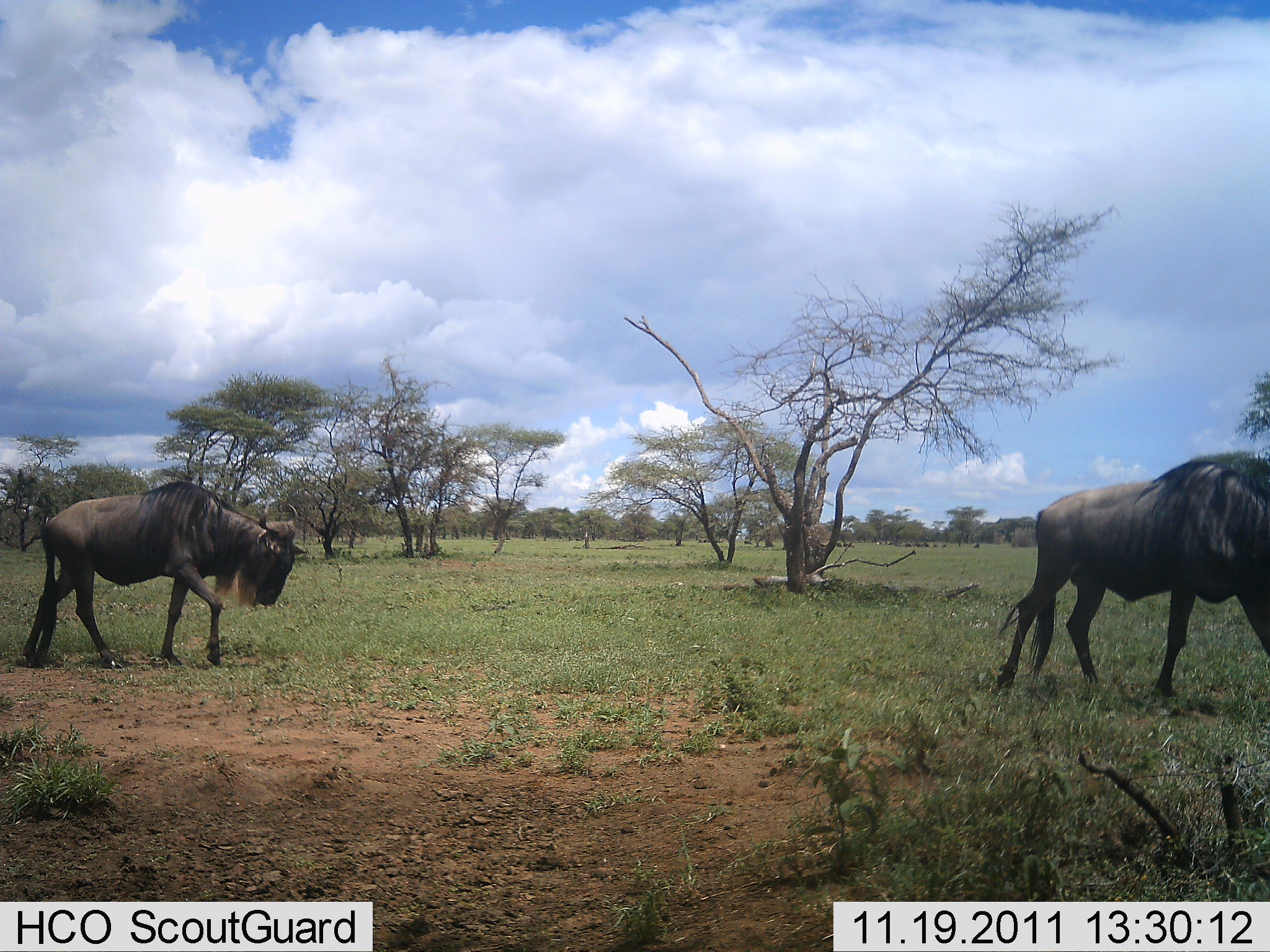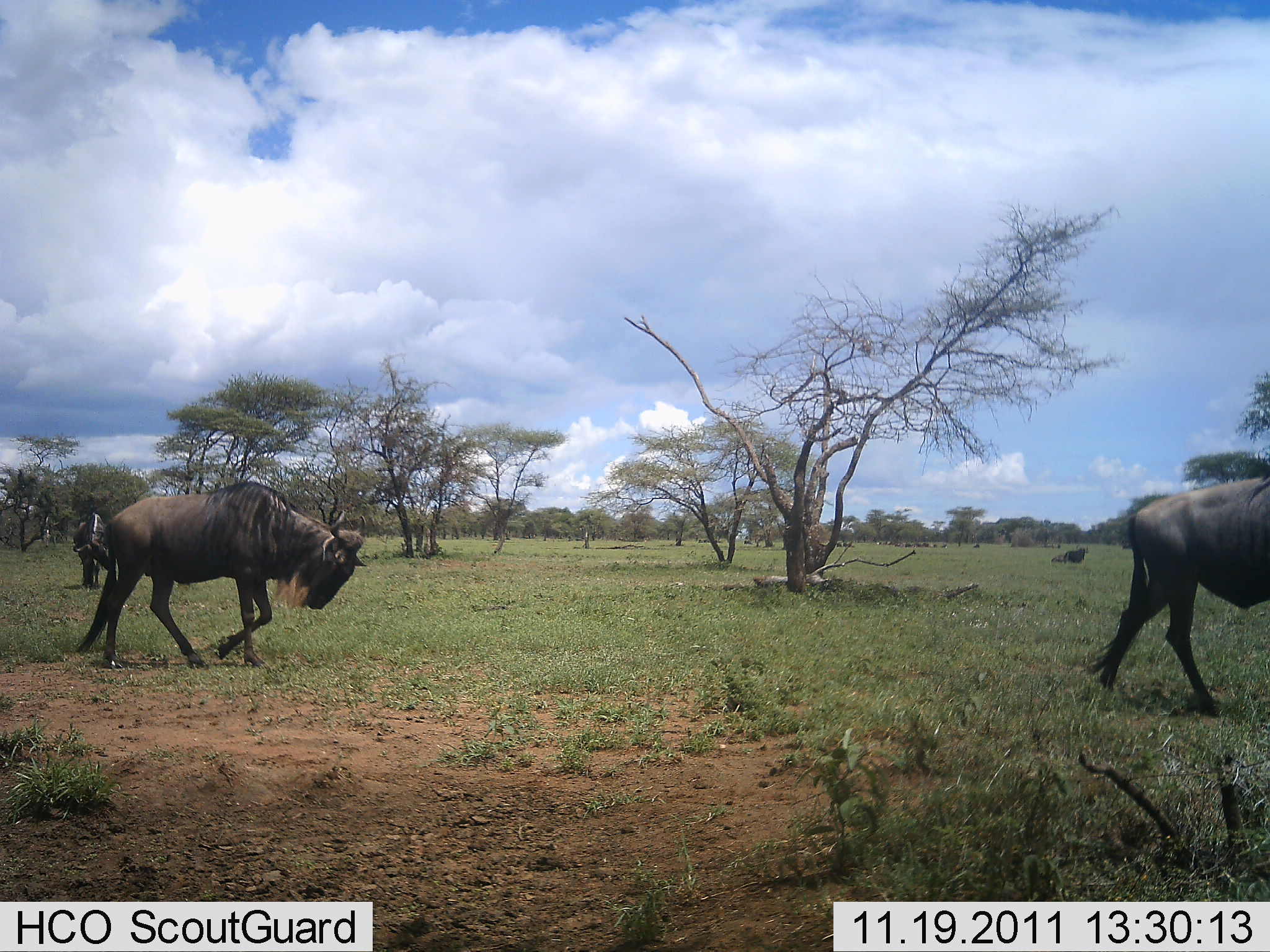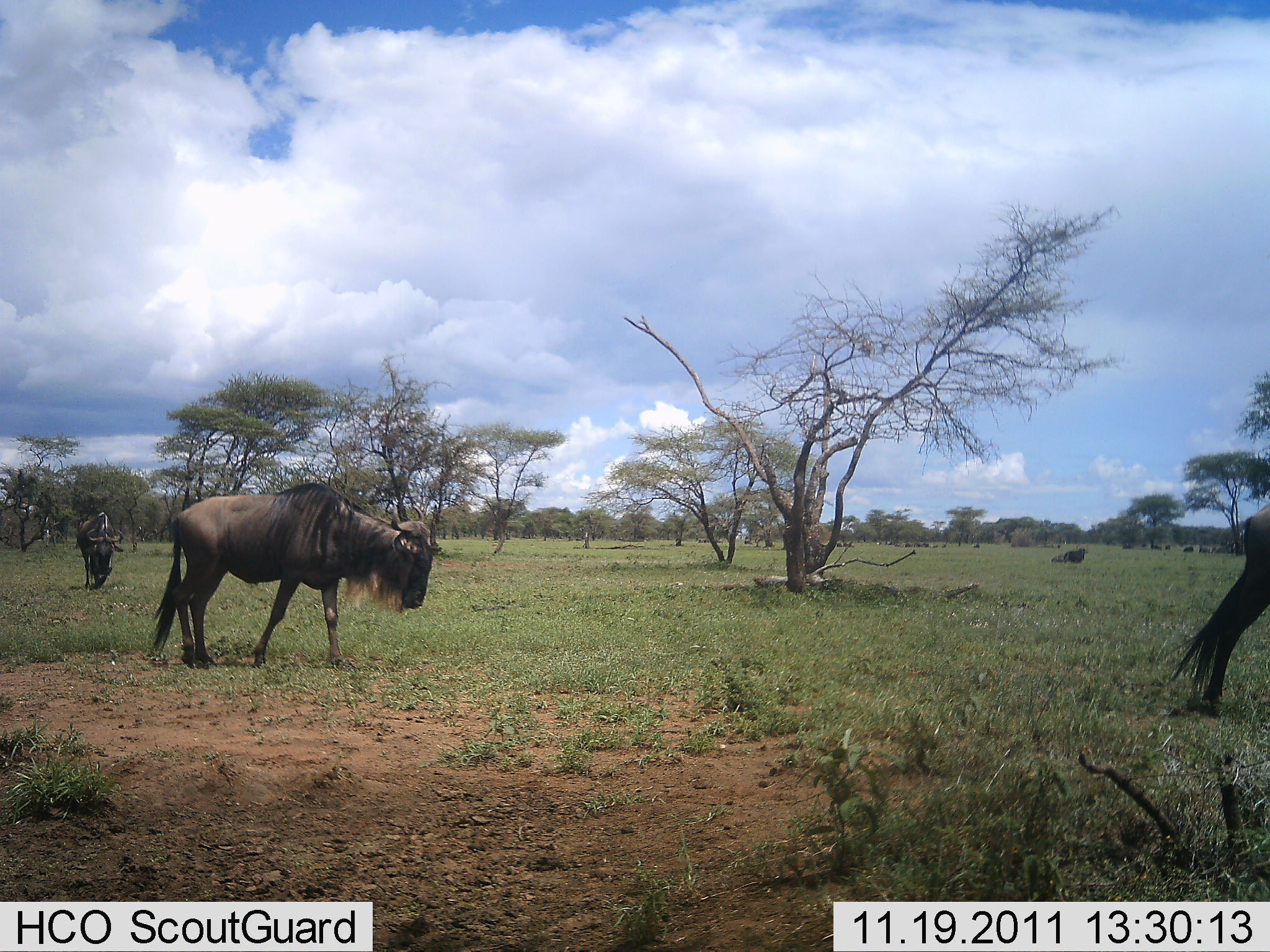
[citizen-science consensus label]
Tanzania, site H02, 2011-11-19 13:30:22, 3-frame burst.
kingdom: Animalia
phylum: Chordata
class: Mammalia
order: Artiodactyla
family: Bovidae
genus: Connochaetes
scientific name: Connochaetes taurinus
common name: blue wildebeest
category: wildebeest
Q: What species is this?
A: Wildebeest (blue wildebeest) (Connochaetes taurinus).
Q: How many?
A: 3.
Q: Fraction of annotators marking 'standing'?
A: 33%.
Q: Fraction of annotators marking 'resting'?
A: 8%.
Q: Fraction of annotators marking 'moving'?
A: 100%.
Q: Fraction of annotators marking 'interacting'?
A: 0%.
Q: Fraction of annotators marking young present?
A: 0%.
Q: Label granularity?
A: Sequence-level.